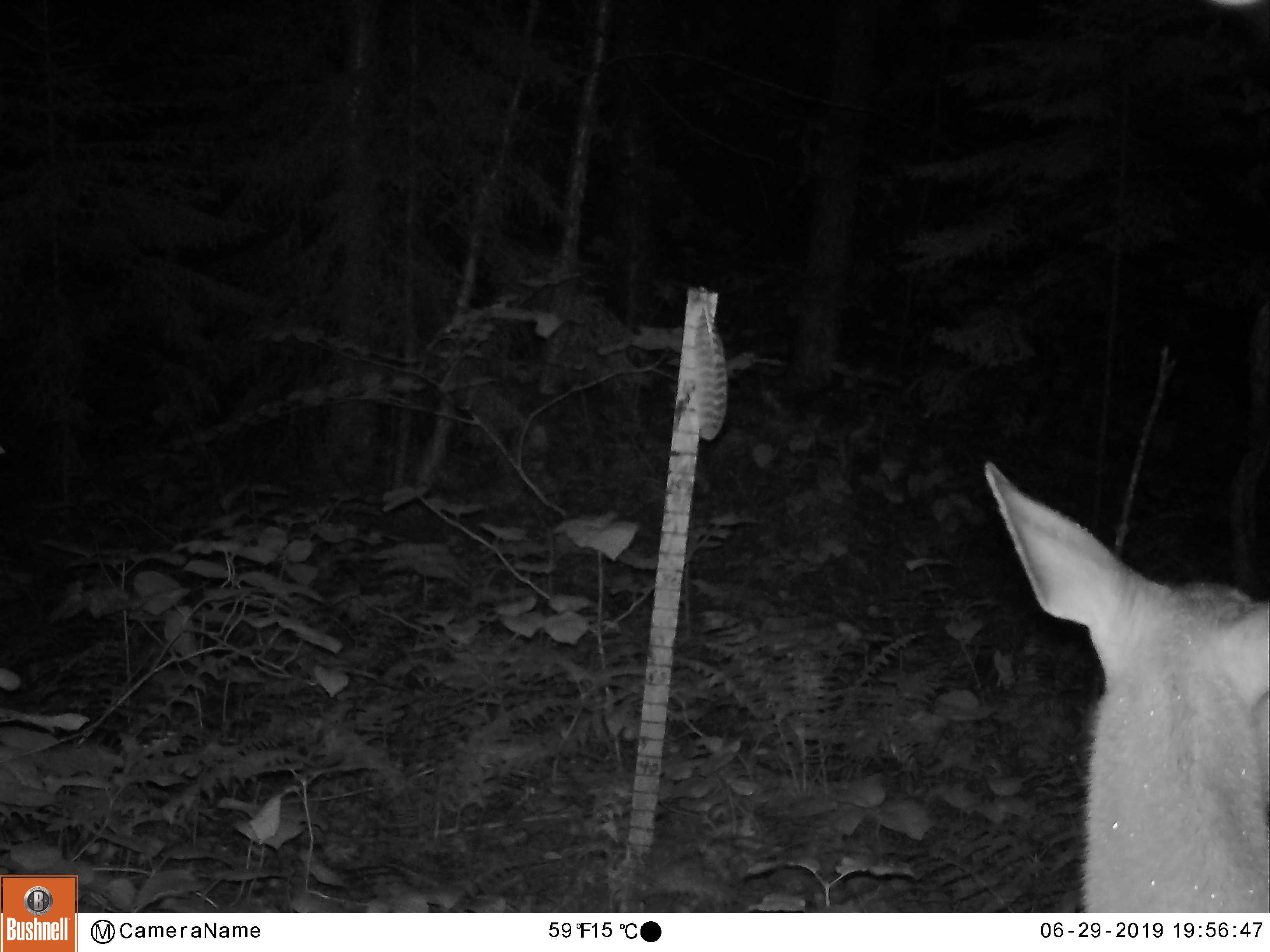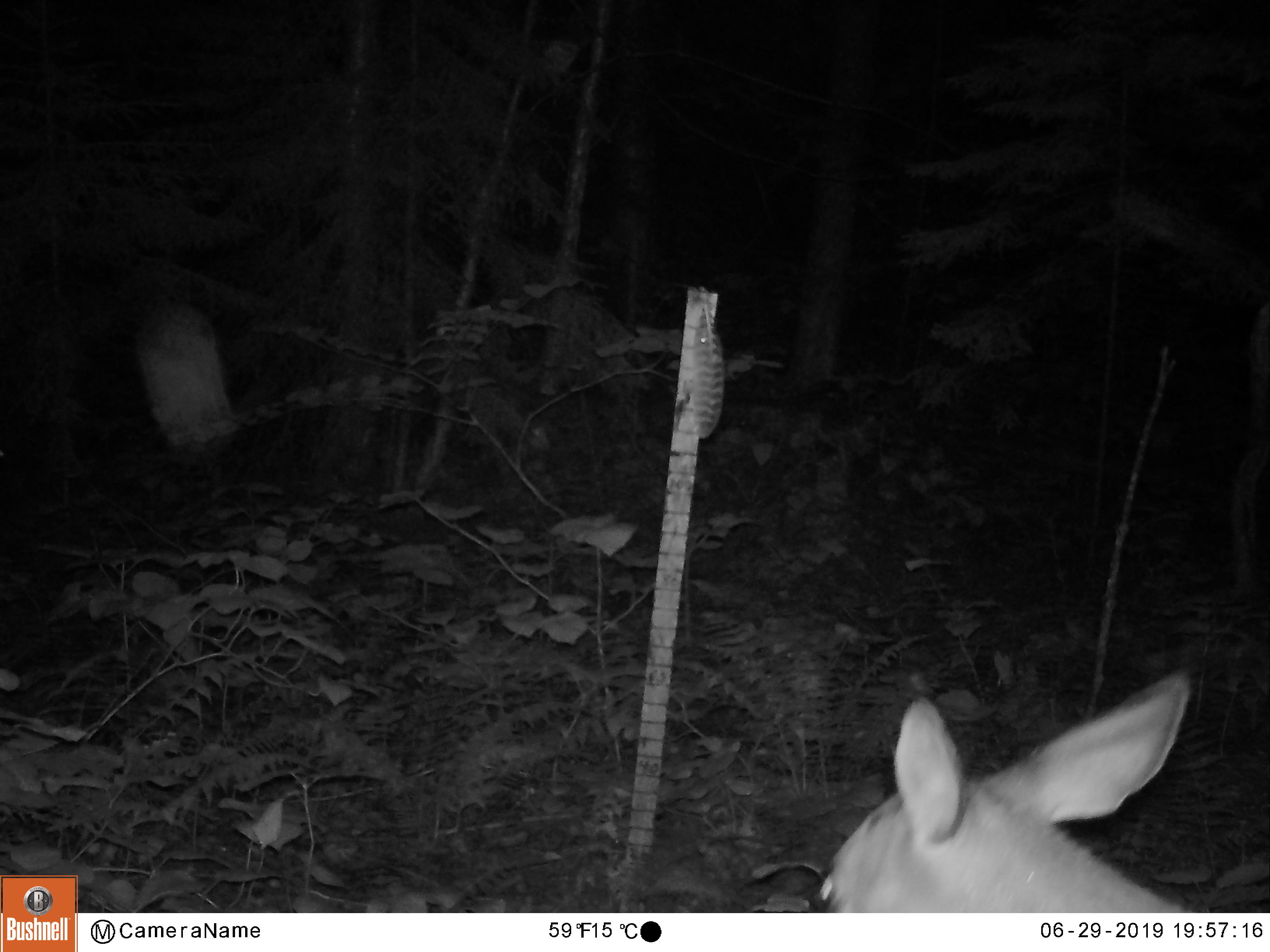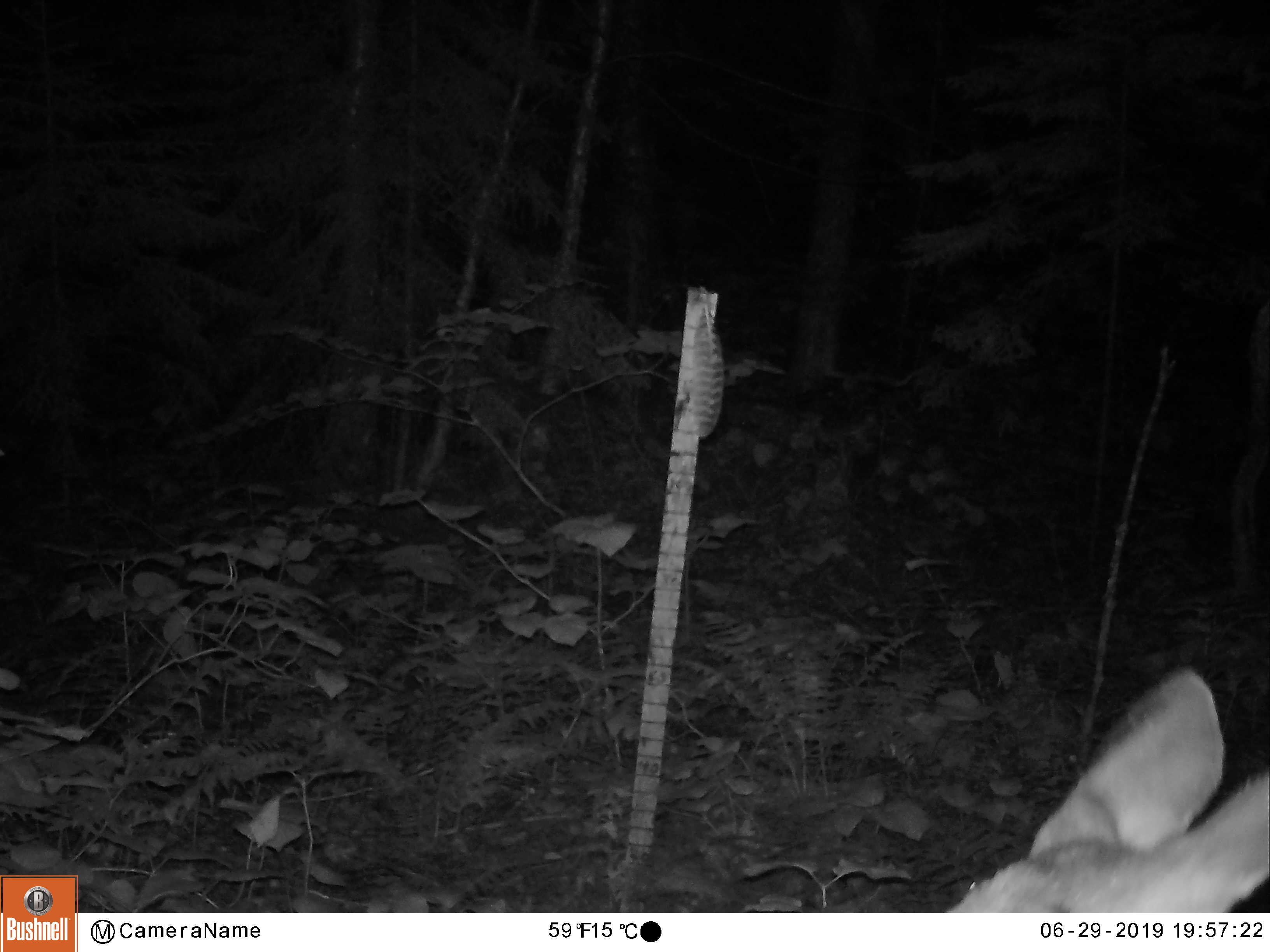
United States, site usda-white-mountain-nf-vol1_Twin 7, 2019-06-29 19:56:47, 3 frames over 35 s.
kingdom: Animalia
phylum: Chordata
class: Mammalia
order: Artiodactyla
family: Cervidae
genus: Odocoileus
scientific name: Odocoileus virginianus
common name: white-tailed deer